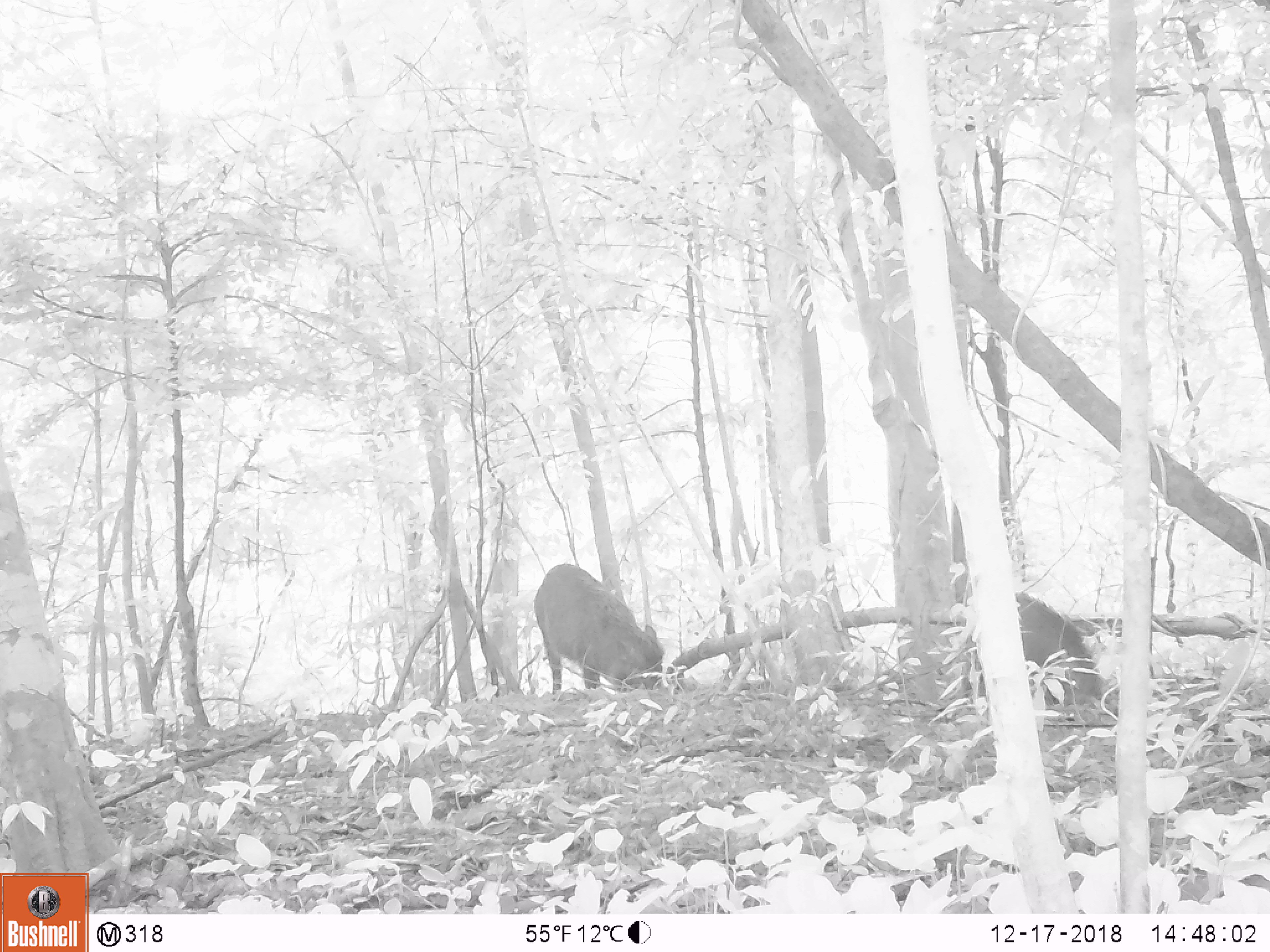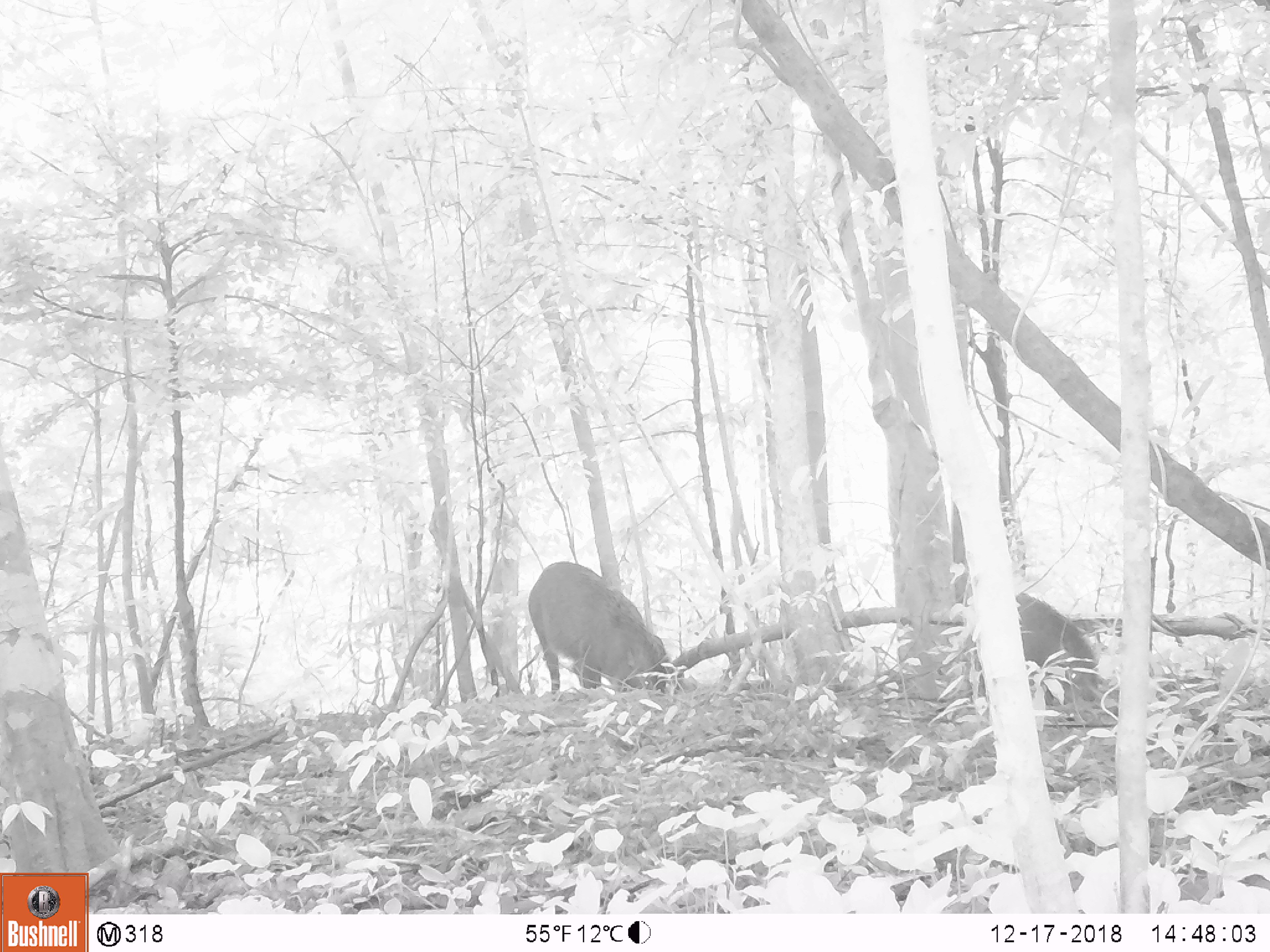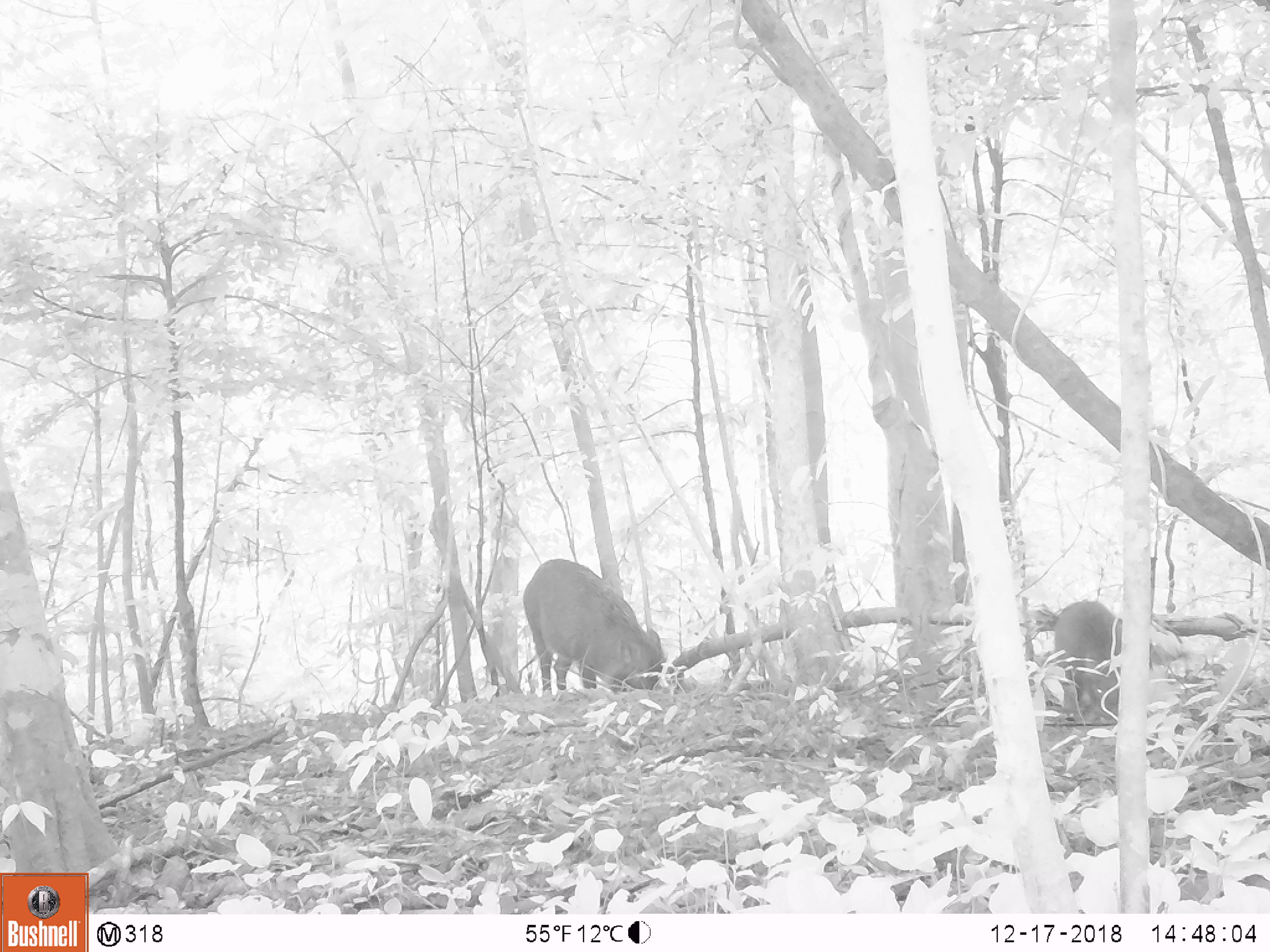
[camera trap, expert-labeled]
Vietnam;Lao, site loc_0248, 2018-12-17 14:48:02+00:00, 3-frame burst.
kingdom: Animalia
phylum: Chordata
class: Mammalia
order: Artiodactyla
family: Suidae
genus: Sus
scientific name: Sus scrofa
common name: eurasian wild pig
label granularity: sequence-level